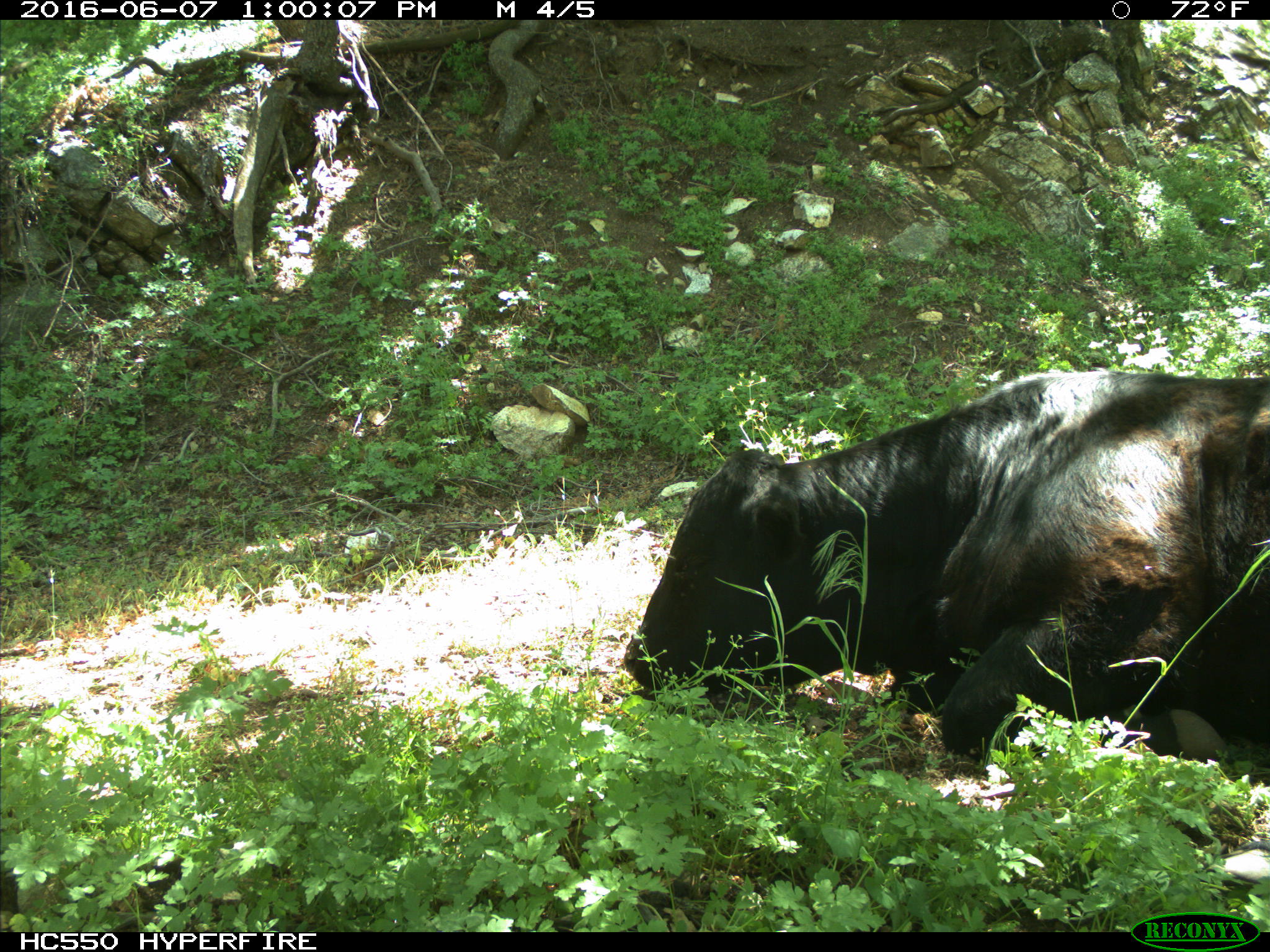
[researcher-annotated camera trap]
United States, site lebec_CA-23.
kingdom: Animalia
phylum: Chordata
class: Mammalia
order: Artiodactyla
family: Bovidae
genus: Bos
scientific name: Bos taurus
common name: domestic cow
Bos taurus (domestic cow).